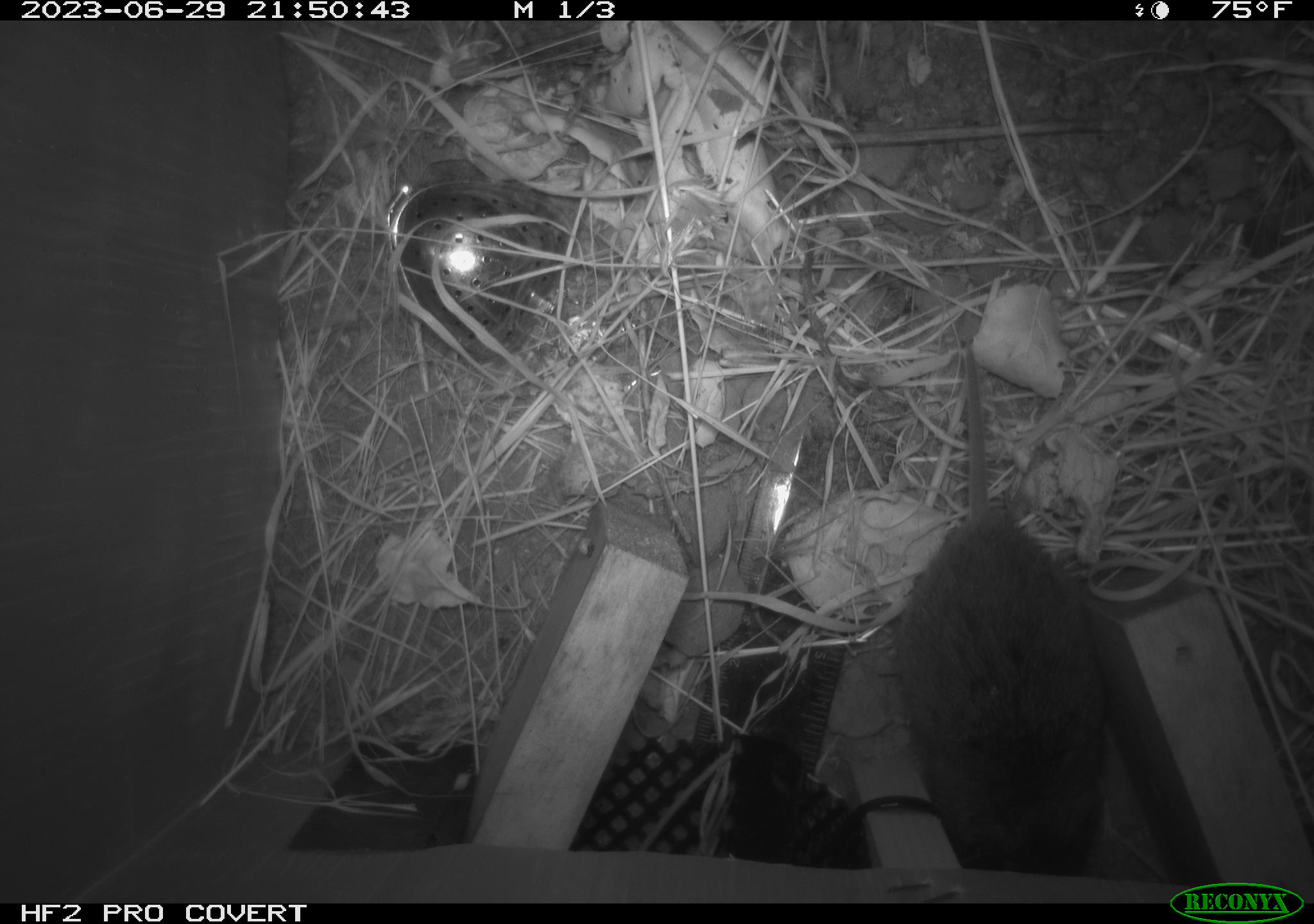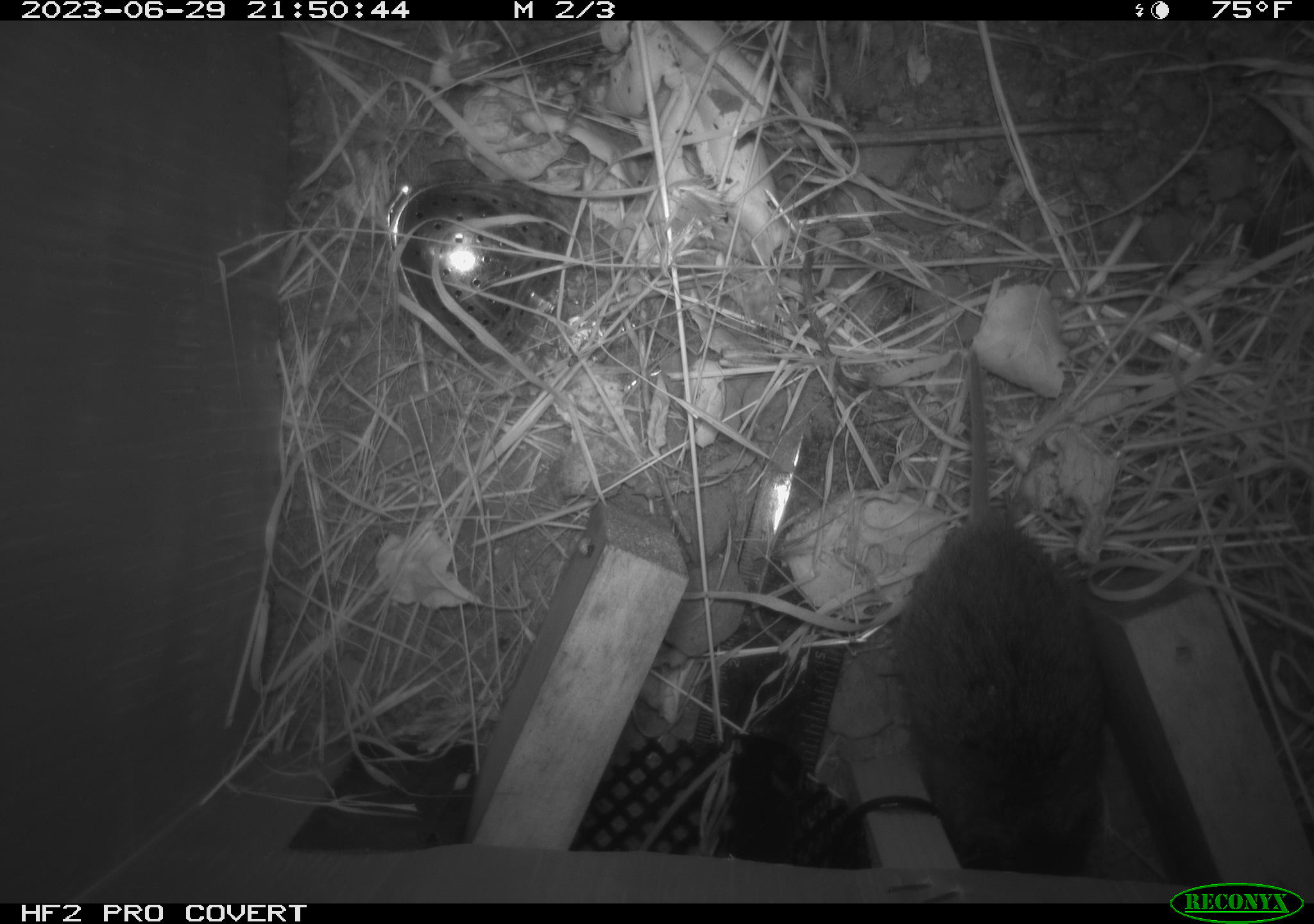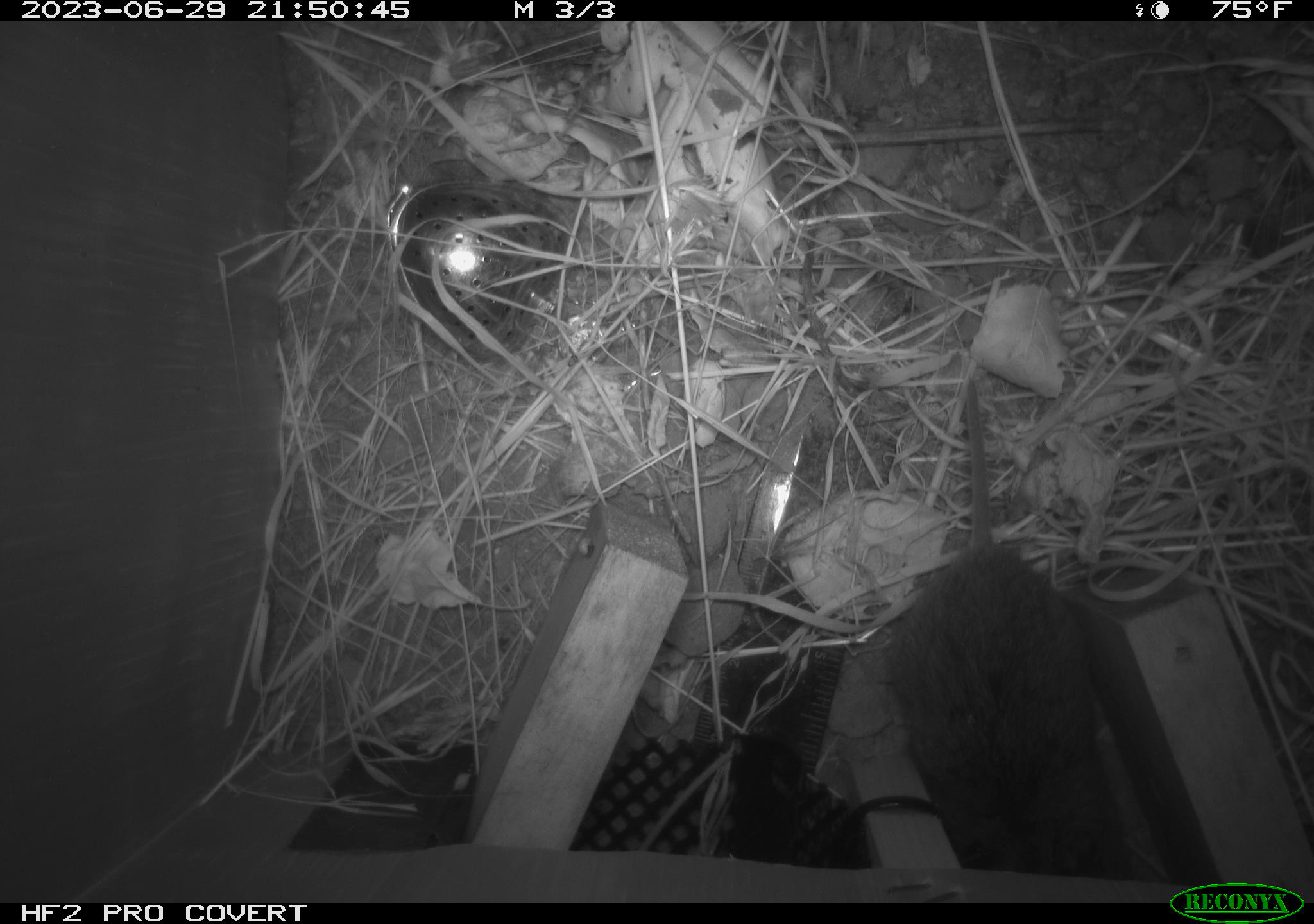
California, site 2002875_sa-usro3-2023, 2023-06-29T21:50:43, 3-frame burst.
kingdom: Animalia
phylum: Chordata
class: Mammalia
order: Rodentia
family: Cricetidae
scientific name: Arvicolinae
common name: voles, lemmings, and muskrats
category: arvicolinae subfamily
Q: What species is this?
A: Arvicolinae subfamily (voles, lemmings, and muskrats) (Arvicolinae).